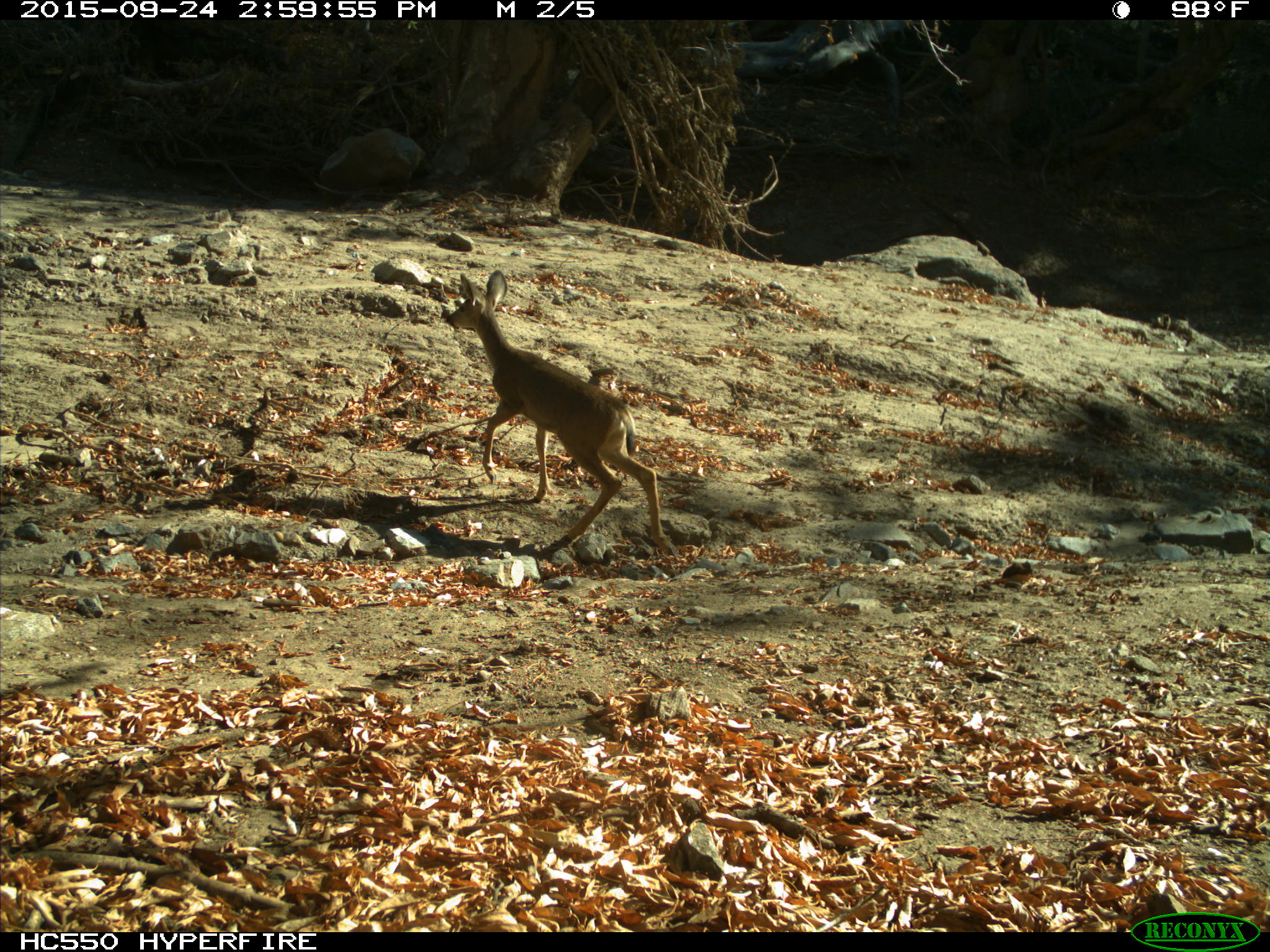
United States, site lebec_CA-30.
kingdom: Animalia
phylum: Chordata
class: Mammalia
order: Artiodactyla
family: Cervidae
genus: Odocoileus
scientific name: Odocoileus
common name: deer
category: unidentified deer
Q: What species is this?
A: Unidentified deer (deer) (Odocoileus).